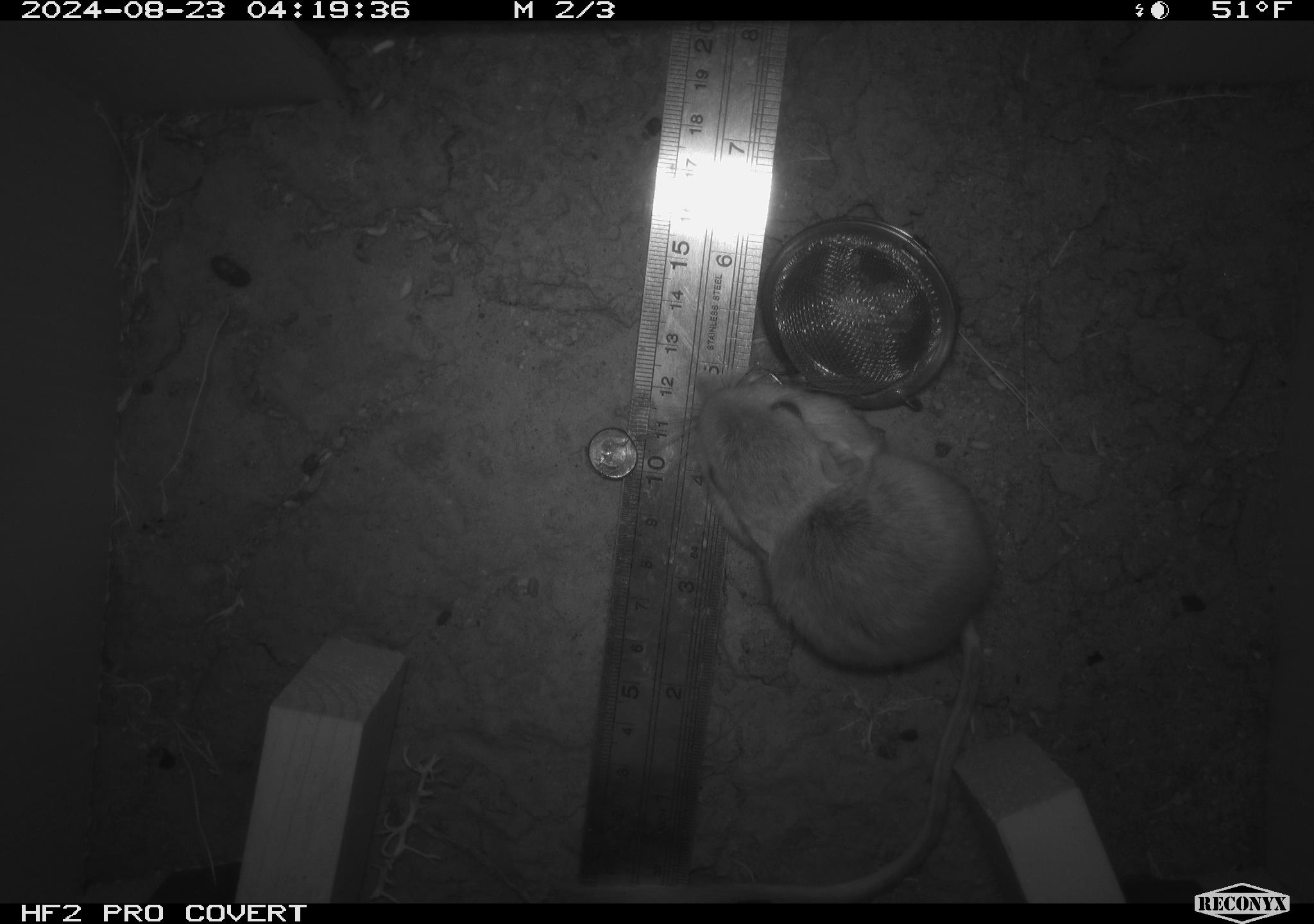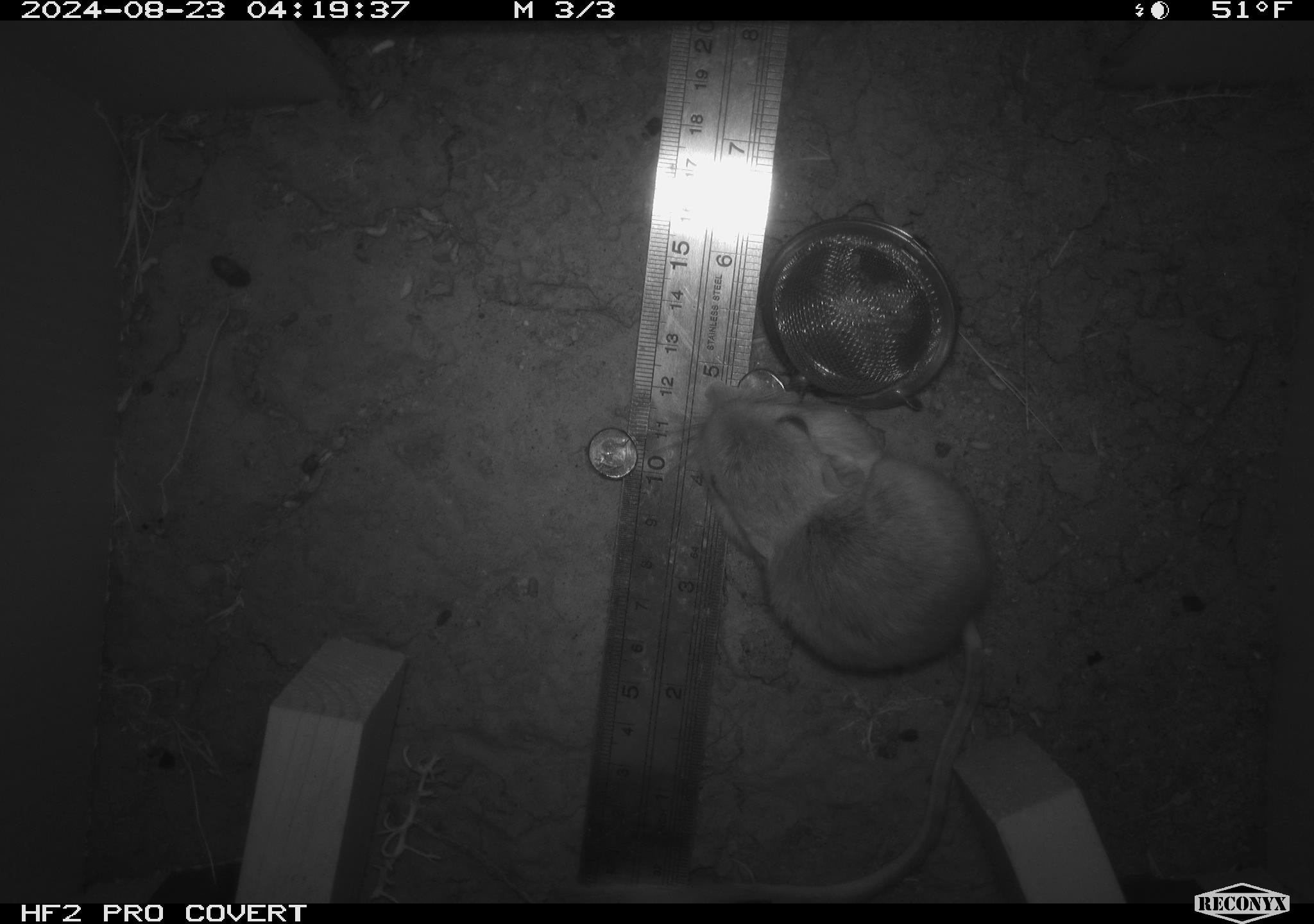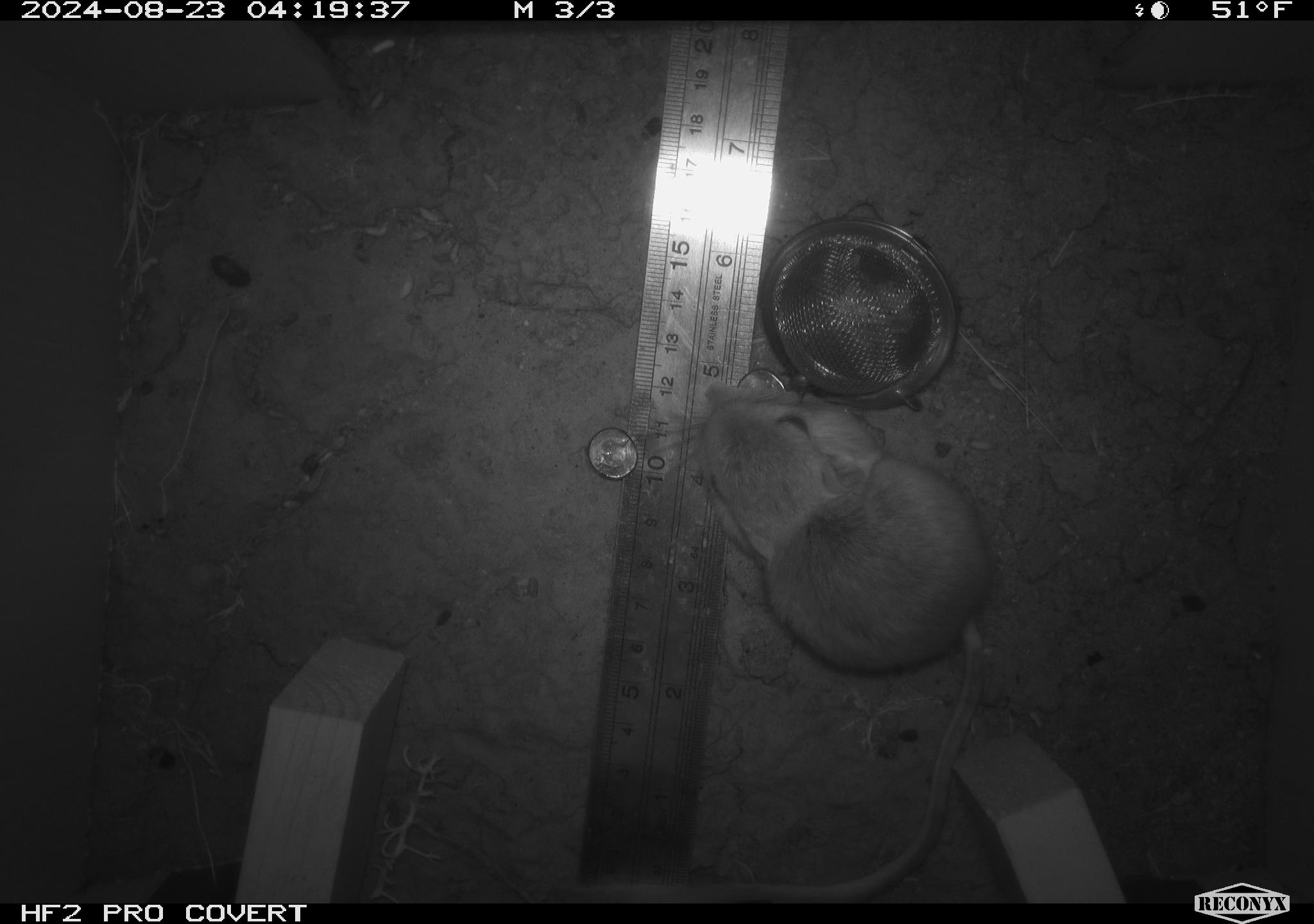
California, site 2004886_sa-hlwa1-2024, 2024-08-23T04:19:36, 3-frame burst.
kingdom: Animalia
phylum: Chordata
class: Mammalia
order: Rodentia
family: Heteromyidae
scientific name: Heteromyidae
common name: kangaroo rats and pocket mice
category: heteromyidae family